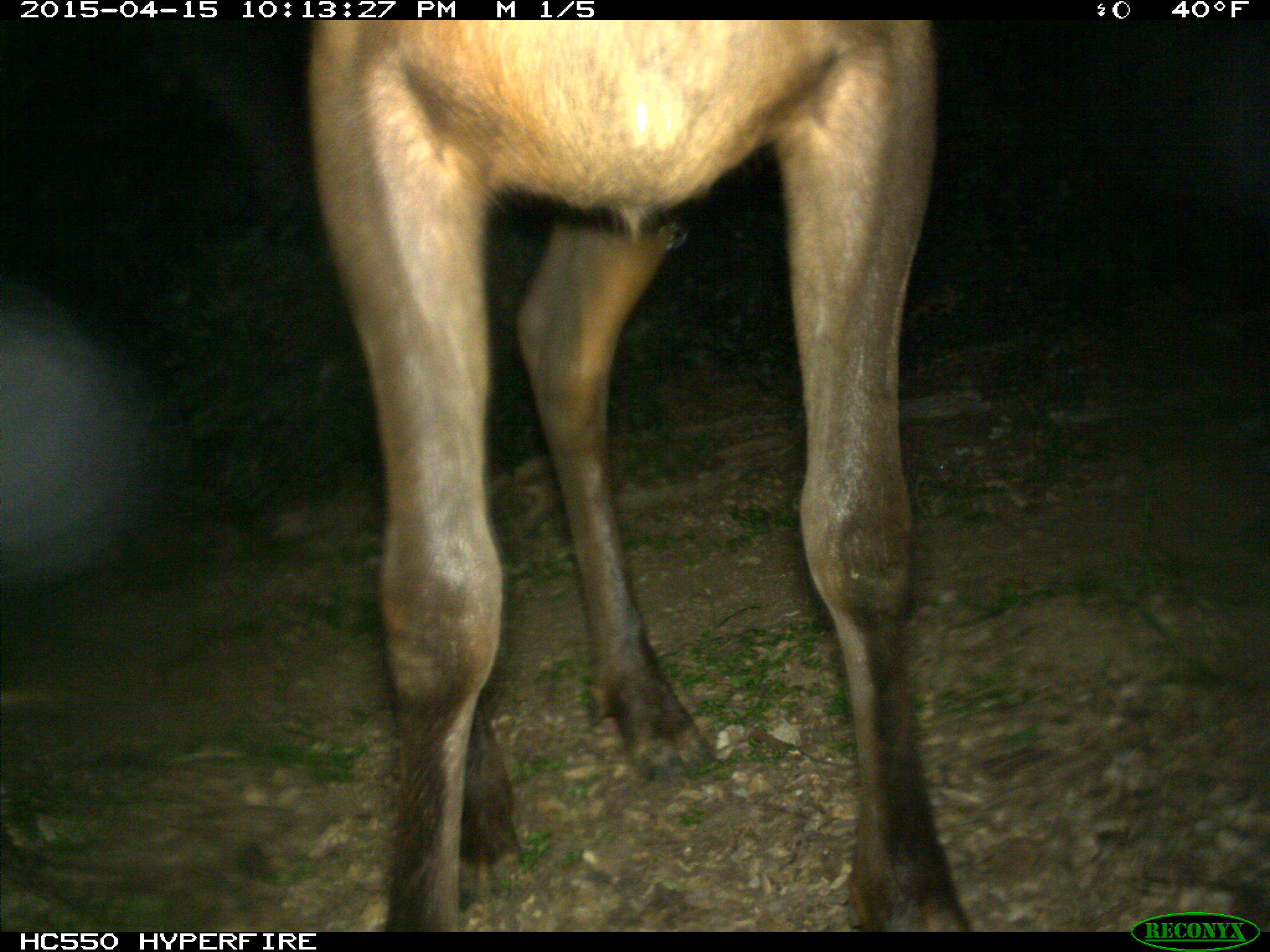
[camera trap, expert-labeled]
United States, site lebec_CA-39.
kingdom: Animalia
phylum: Chordata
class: Mammalia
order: Artiodactyla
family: Cervidae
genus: Cervus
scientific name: Cervus canadensis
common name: elk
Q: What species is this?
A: Cervus canadensis (elk).